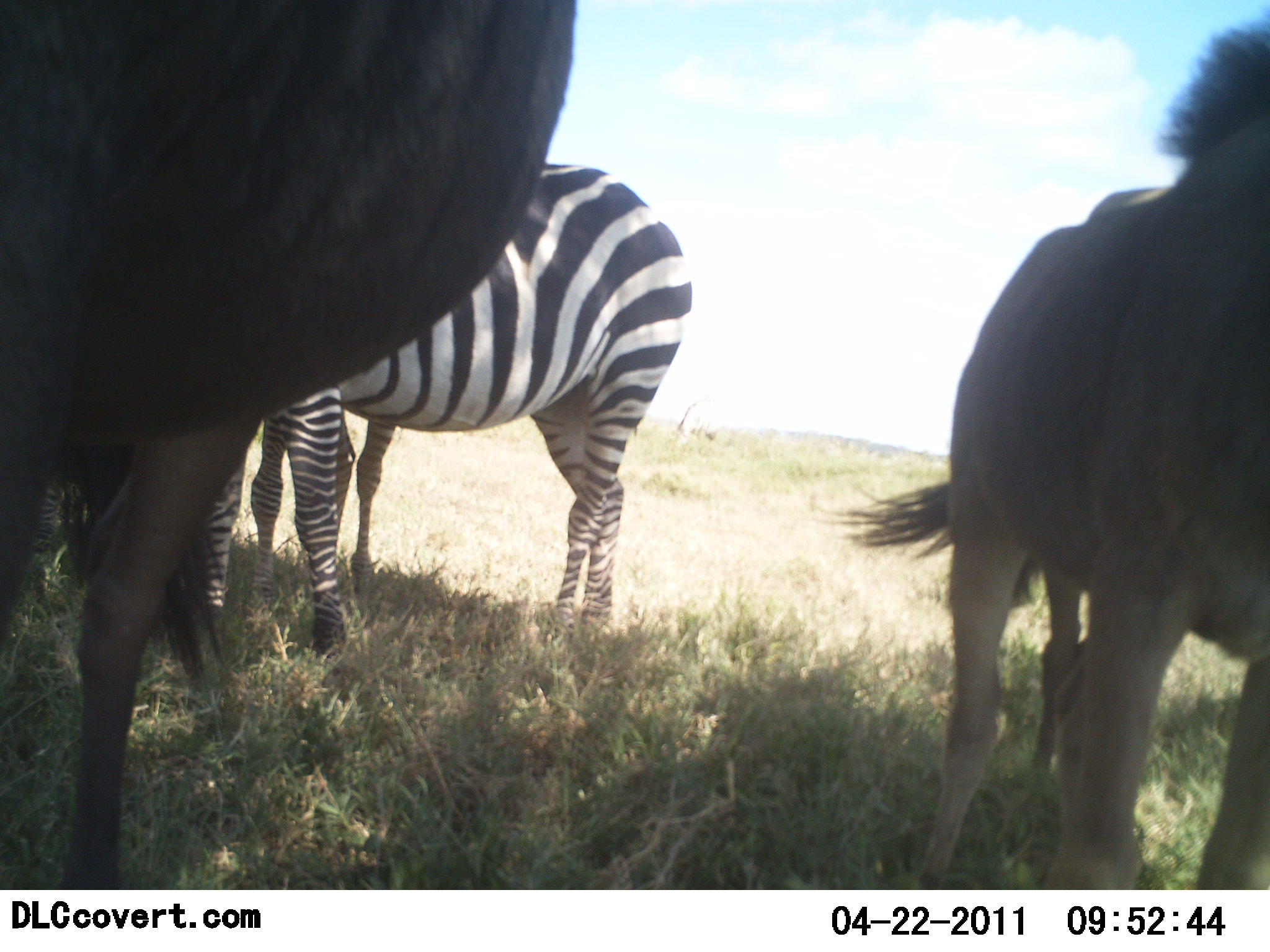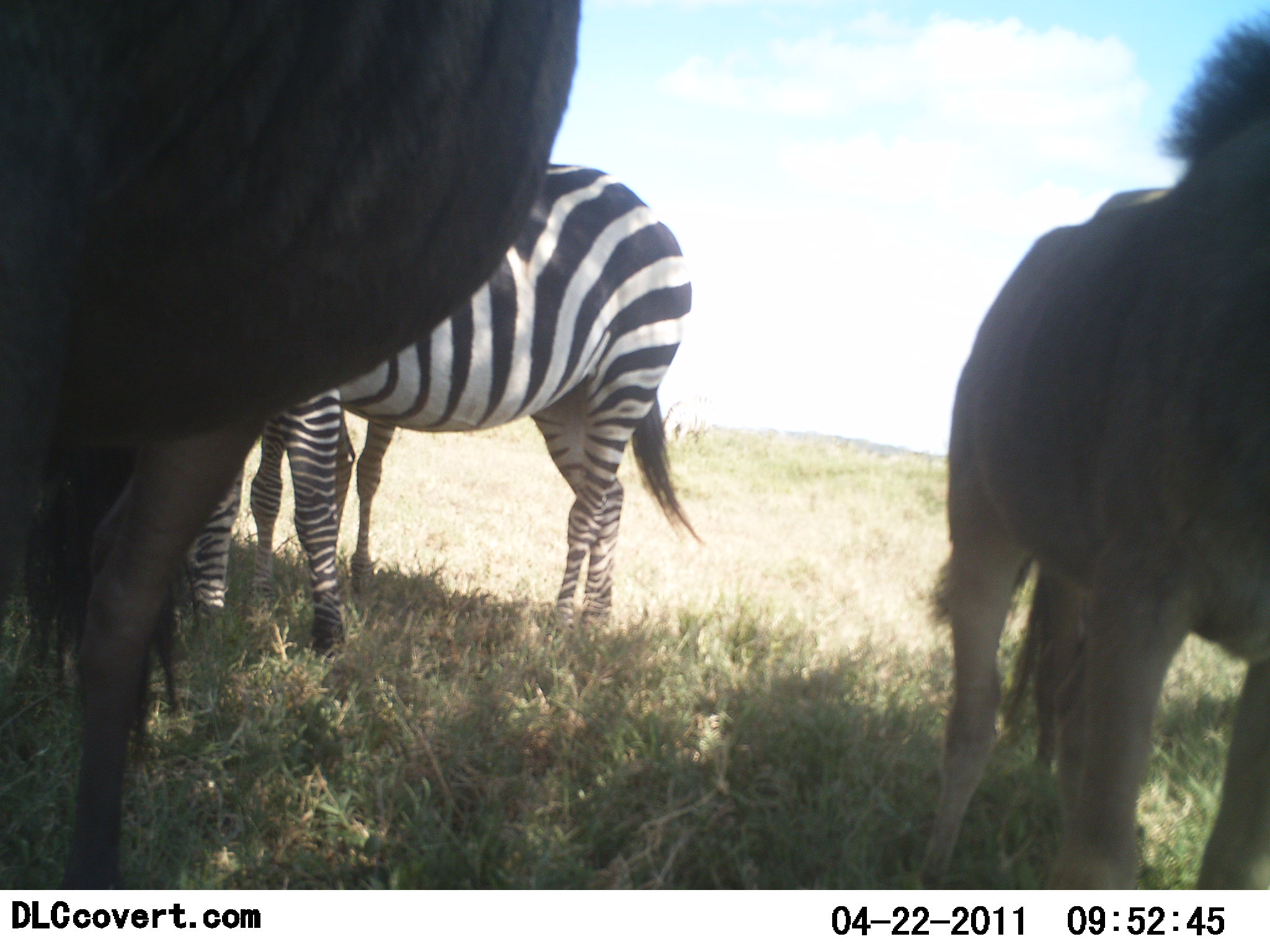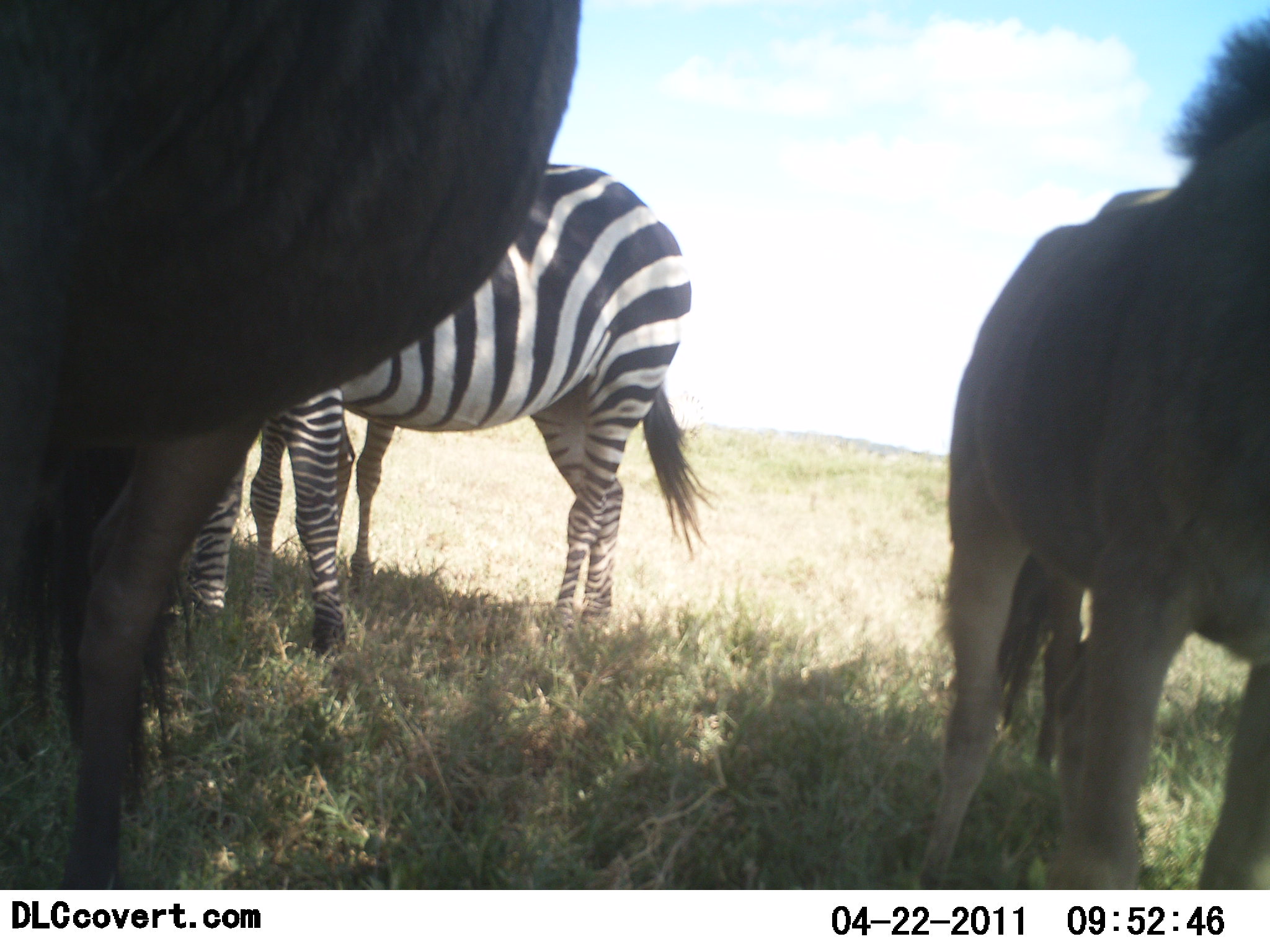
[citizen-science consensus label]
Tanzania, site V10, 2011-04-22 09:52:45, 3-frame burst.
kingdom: Animalia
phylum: Chordata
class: Mammalia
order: Artiodactyla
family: Bovidae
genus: Connochaetes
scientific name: Connochaetes taurinus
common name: blue wildebeest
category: wildebeest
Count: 2.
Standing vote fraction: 91%.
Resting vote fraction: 9%.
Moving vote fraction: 0%.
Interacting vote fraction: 0%.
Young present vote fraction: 27%.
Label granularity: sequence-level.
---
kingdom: Animalia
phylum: Chordata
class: Mammalia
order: Perissodactyla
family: Equidae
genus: Equus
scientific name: Equus quagga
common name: plains zebra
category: zebra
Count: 2.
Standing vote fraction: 87%.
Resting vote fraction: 7%.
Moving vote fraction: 0%.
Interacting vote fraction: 7%.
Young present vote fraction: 0%.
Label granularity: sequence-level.